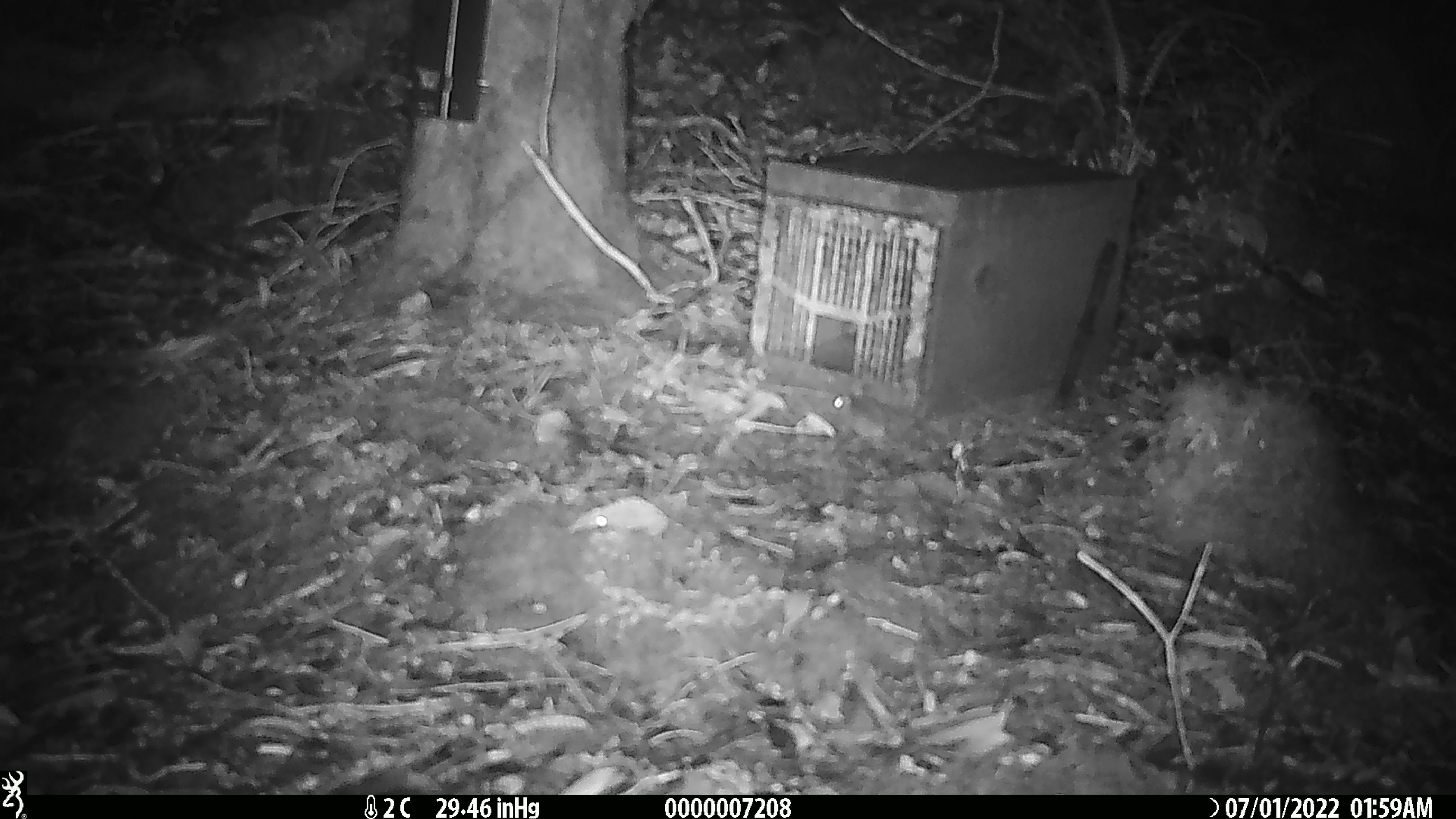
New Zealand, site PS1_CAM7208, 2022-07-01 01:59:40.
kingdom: Animalia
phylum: Chordata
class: Mammalia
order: Rodentia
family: Muridae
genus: Mus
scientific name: Mus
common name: mouse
Mouse (Mus).